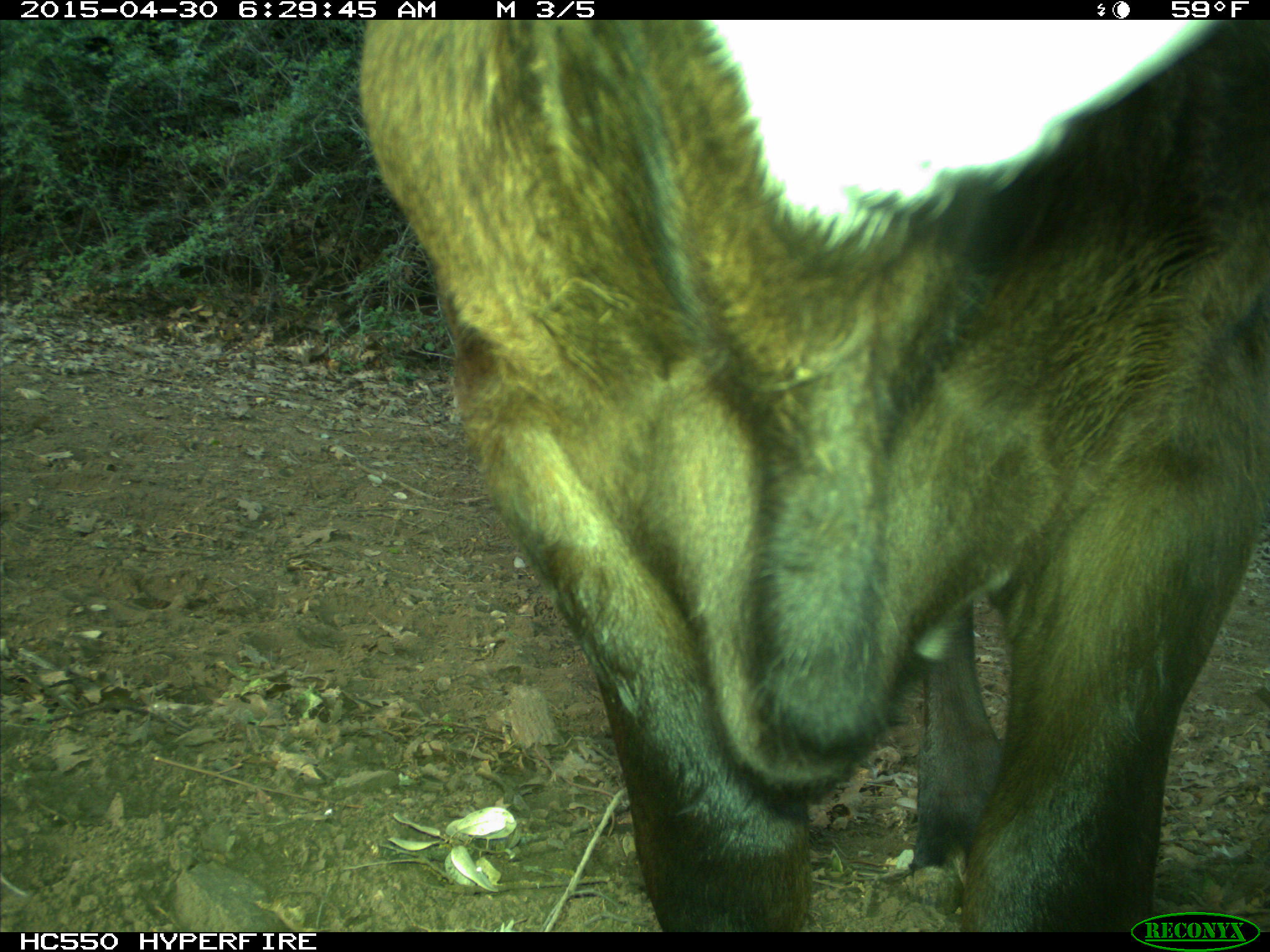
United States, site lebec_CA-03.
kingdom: Animalia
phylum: Chordata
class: Mammalia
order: Artiodactyla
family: Bovidae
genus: Bos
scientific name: Bos taurus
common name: domestic cow